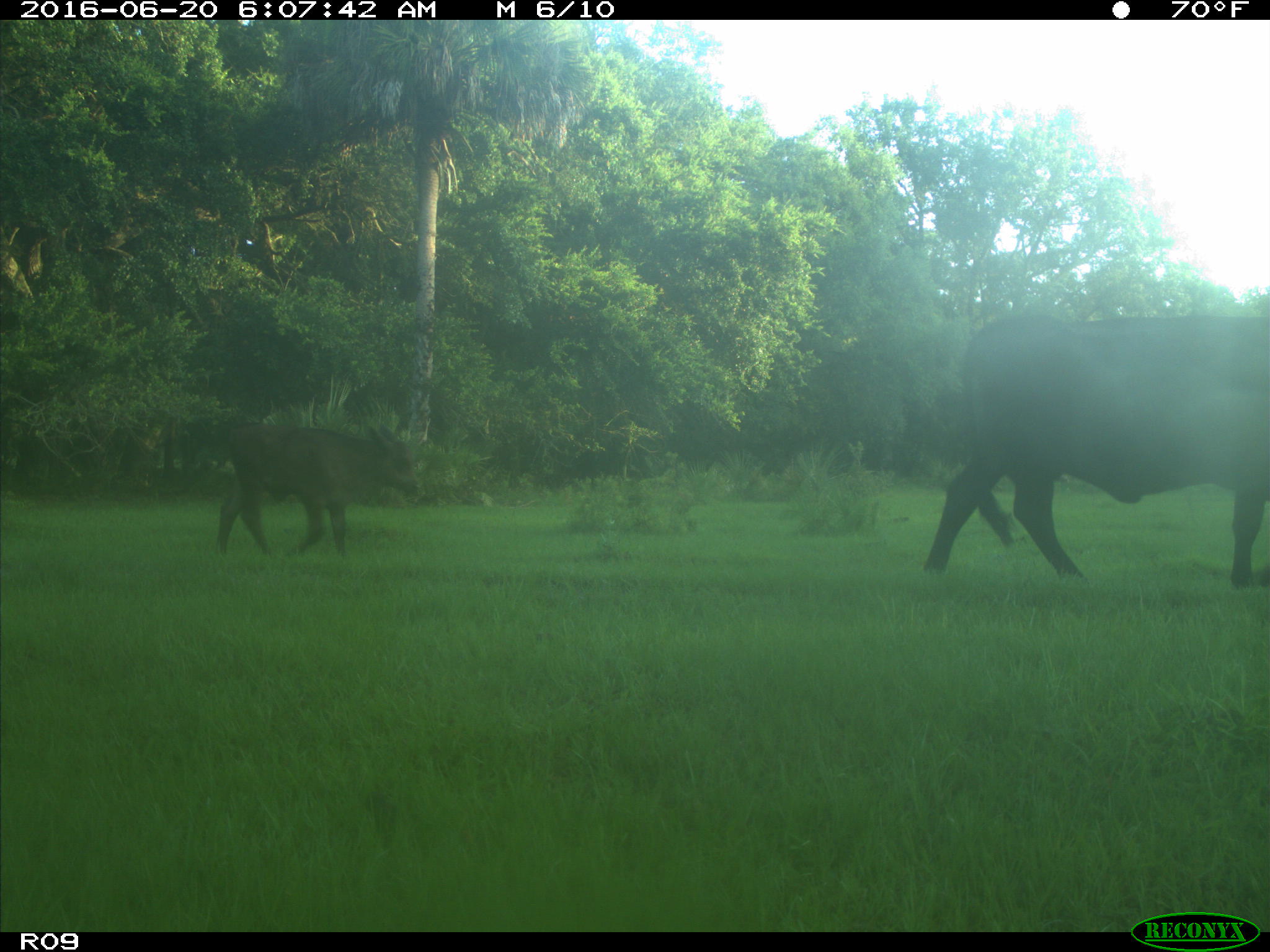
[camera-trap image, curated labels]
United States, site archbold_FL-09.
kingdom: Animalia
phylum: Chordata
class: Mammalia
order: Artiodactyla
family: Bovidae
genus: Bos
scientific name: Bos taurus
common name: domestic cow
Bos taurus (domestic cow).